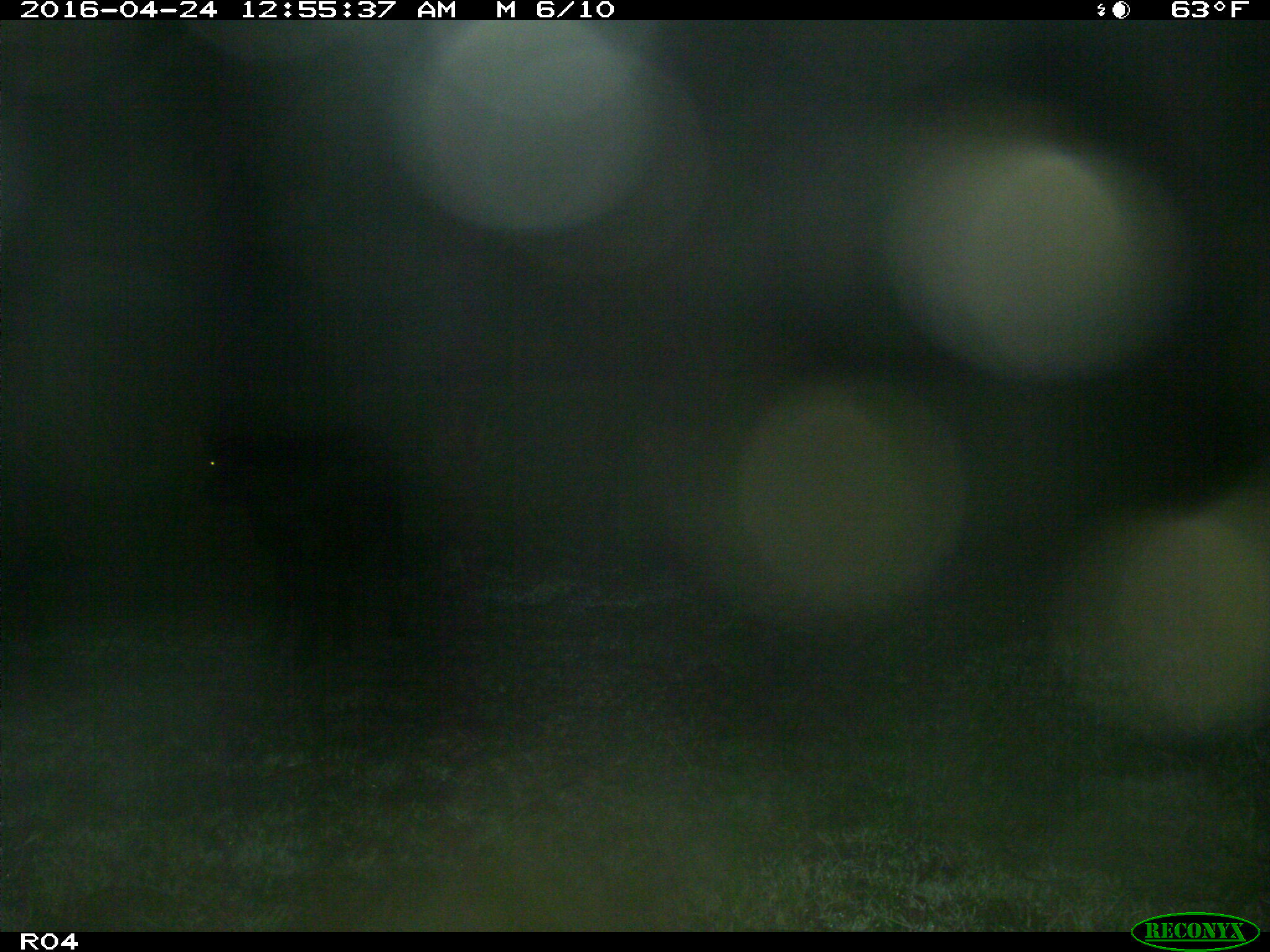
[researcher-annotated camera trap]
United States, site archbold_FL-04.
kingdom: Animalia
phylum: Chordata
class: Mammalia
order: Artiodactyla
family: Bovidae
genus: Bos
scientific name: Bos taurus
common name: domestic cow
Bos taurus (domestic cow).